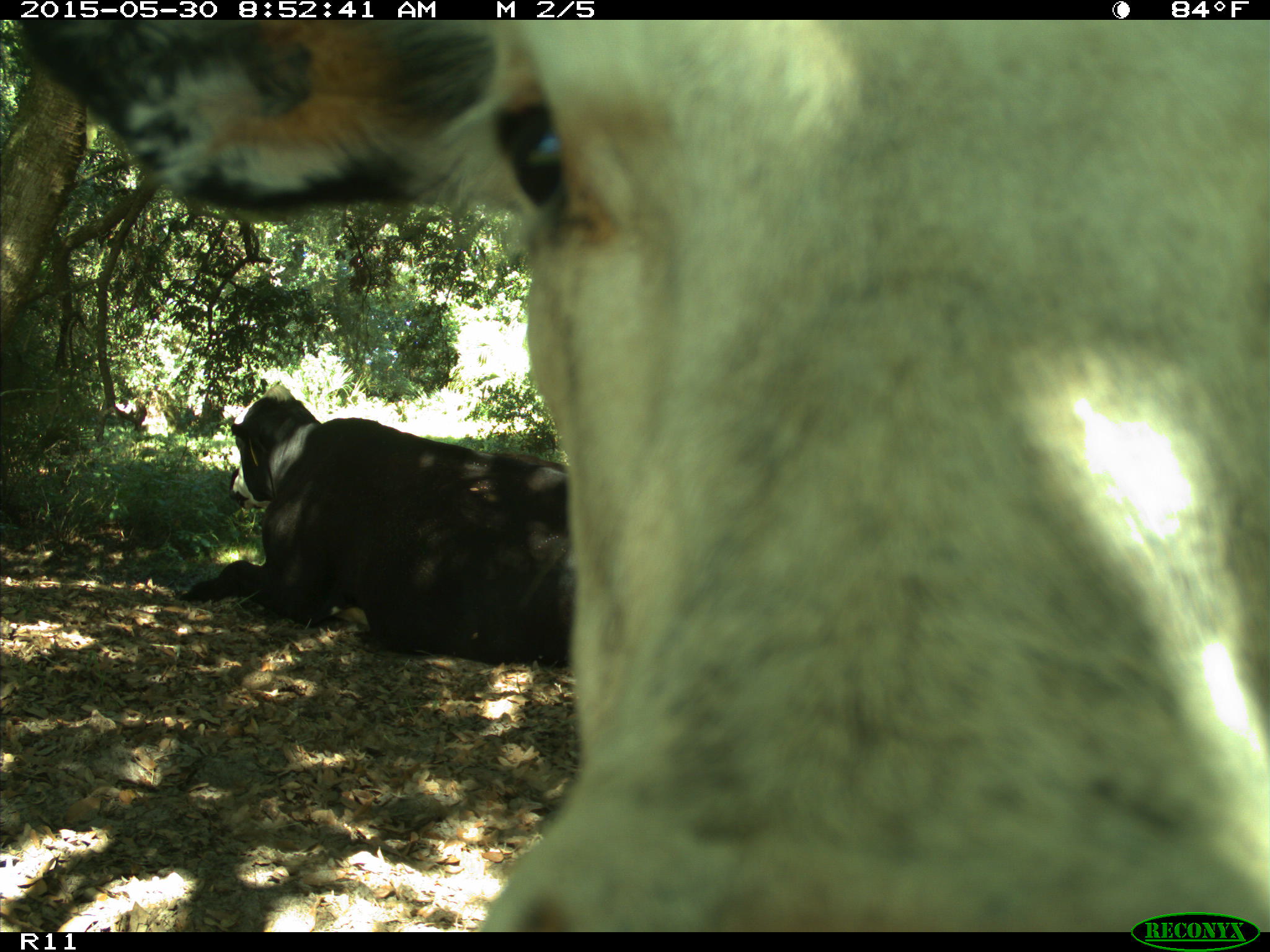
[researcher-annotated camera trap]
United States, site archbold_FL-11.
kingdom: Animalia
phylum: Chordata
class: Mammalia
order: Artiodactyla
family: Bovidae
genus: Bos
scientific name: Bos taurus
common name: domestic cow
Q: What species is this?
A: Bos taurus (domestic cow).